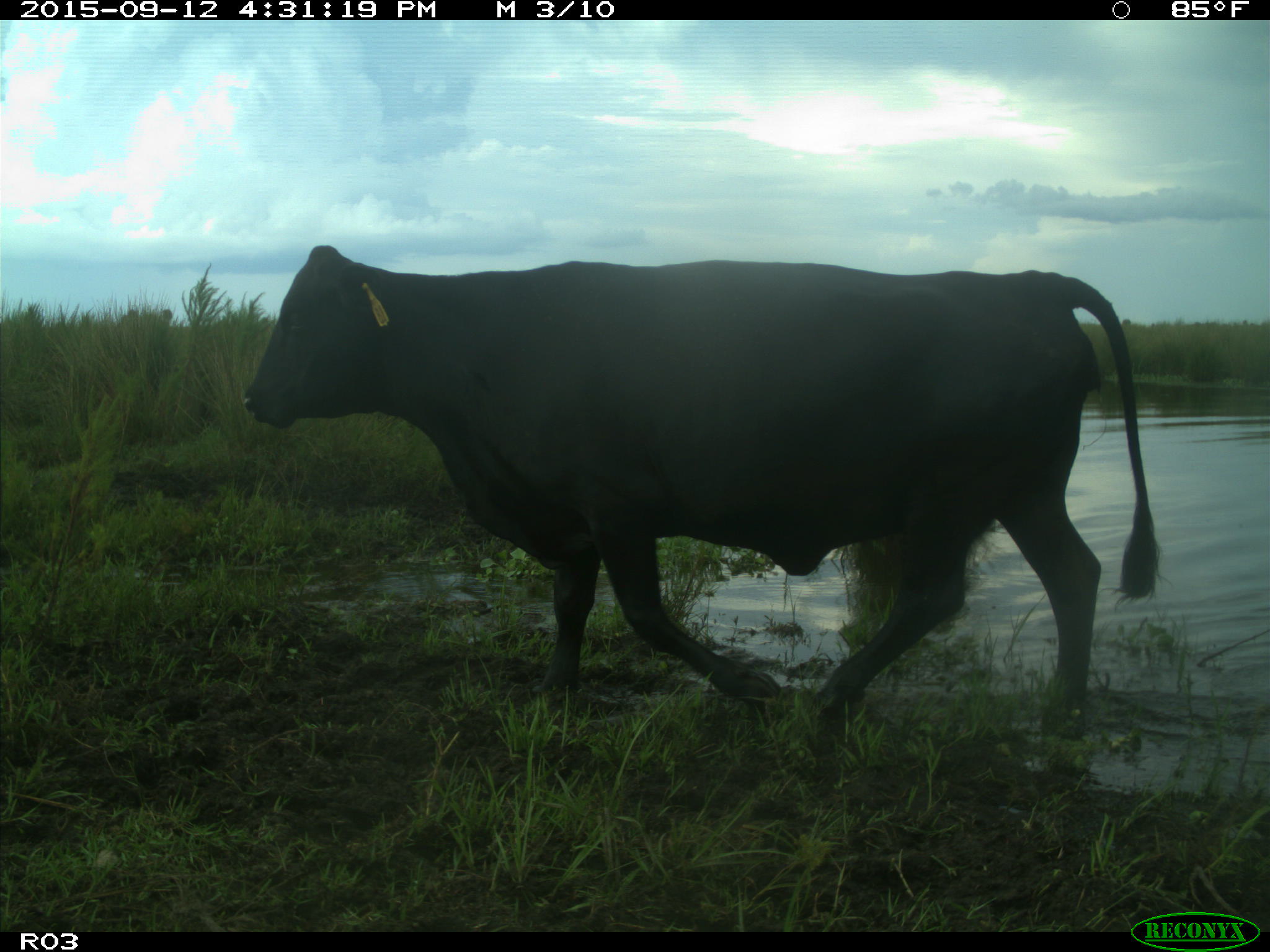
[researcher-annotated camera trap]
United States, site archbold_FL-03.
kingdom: Animalia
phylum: Chordata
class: Mammalia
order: Artiodactyla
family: Bovidae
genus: Bos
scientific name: Bos taurus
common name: domestic cow